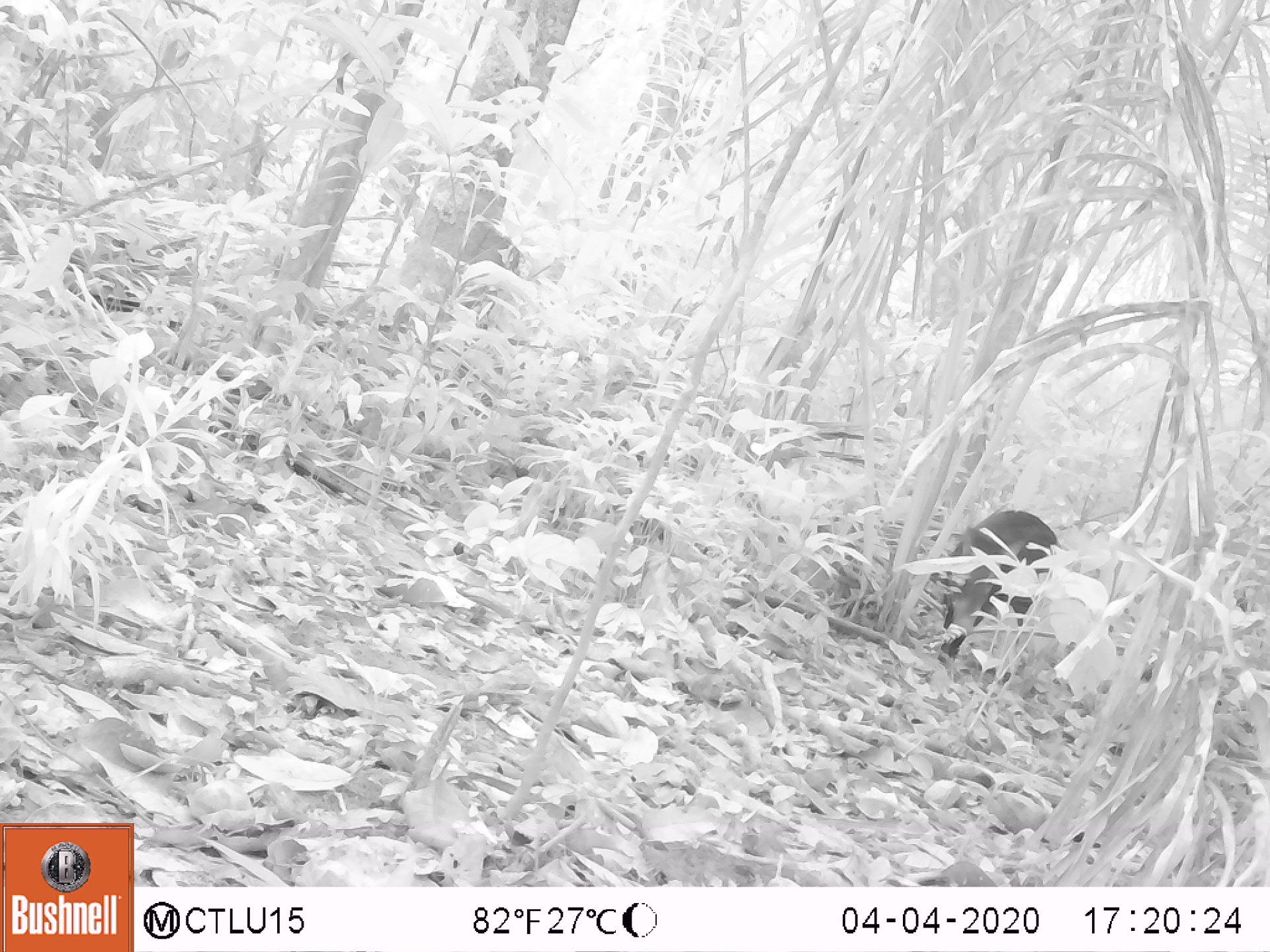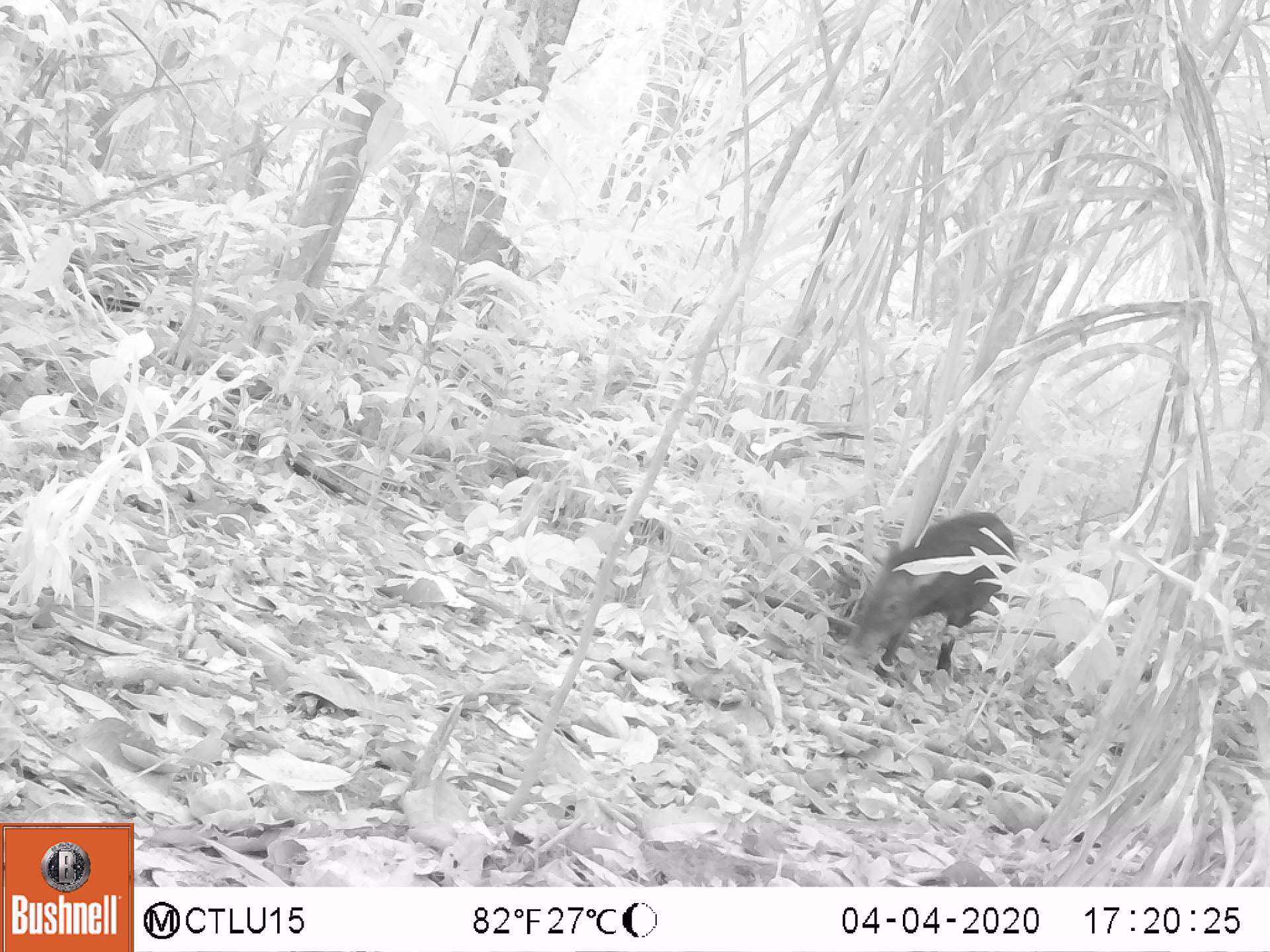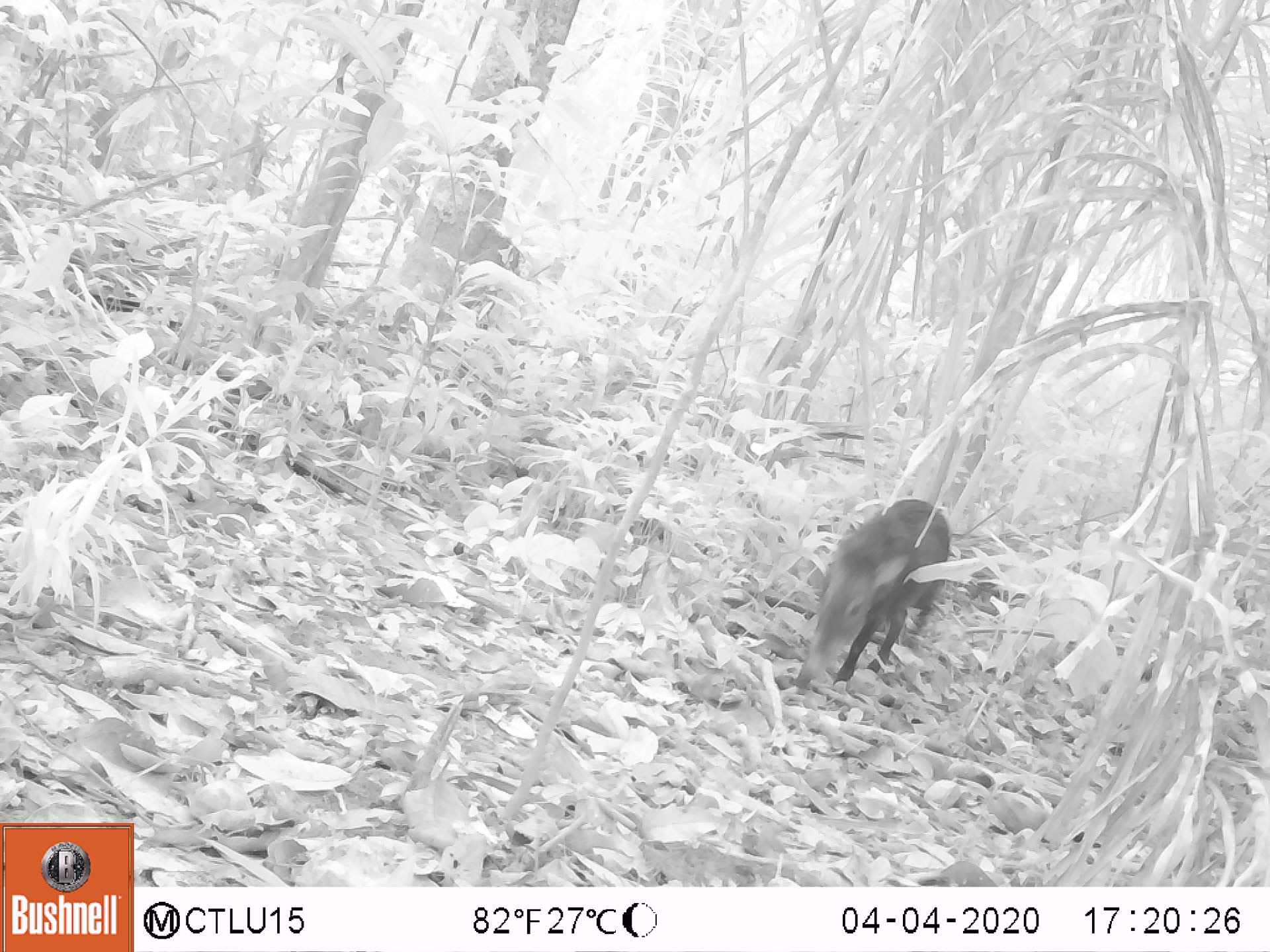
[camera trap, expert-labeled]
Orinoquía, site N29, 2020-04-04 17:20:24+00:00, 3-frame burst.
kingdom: Animalia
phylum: Chordata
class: Mammalia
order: Artiodactyla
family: Tayassuidae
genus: Tayassu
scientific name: Tayassu pecari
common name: white-lipped peccary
White-lipped peccary (Tayassu pecari).